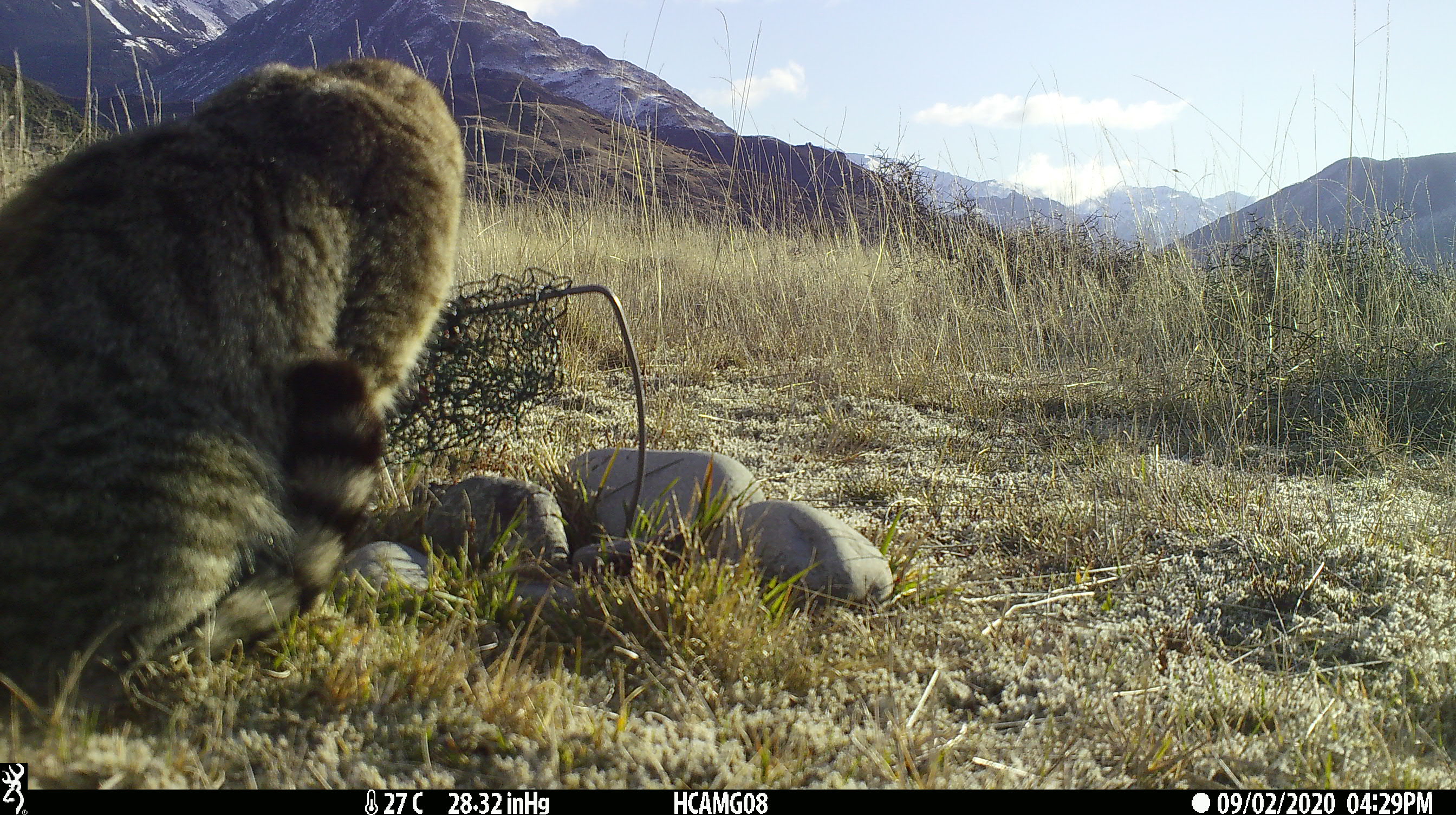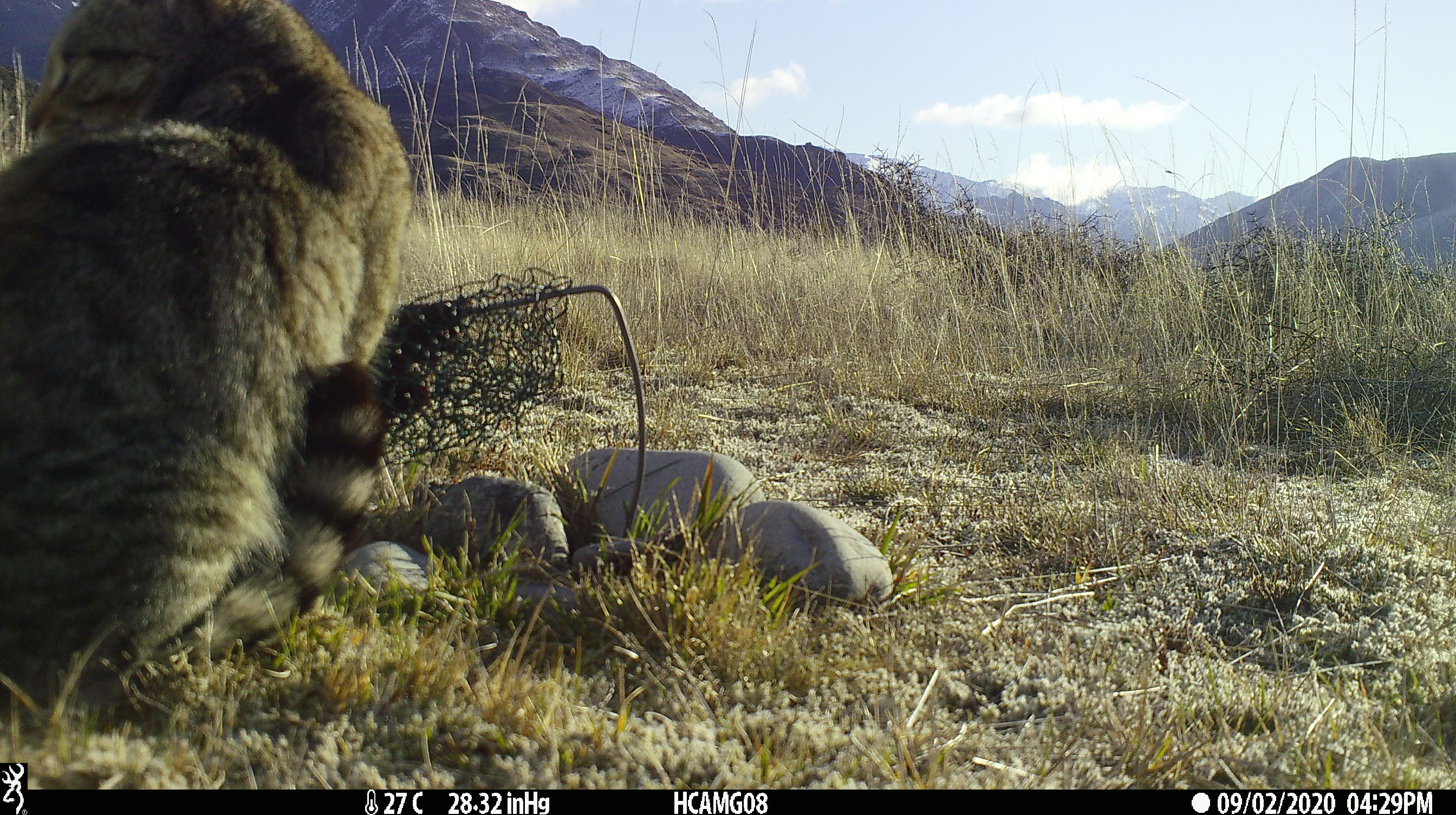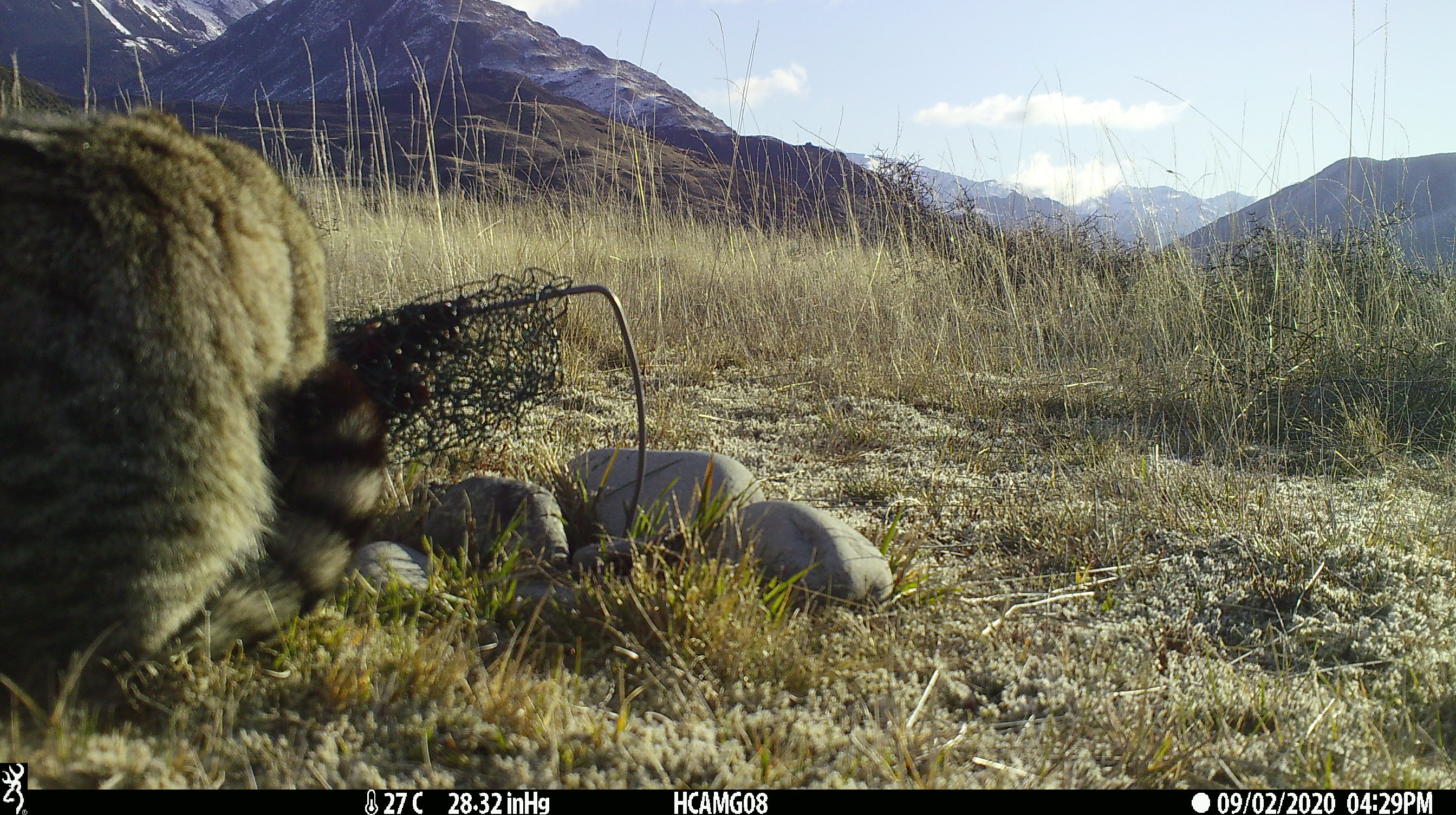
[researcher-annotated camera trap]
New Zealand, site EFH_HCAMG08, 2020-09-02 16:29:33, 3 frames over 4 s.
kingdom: Animalia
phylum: Chordata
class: Mammalia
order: Carnivora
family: Felidae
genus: Felis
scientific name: Felis catus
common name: domestic cat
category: cat